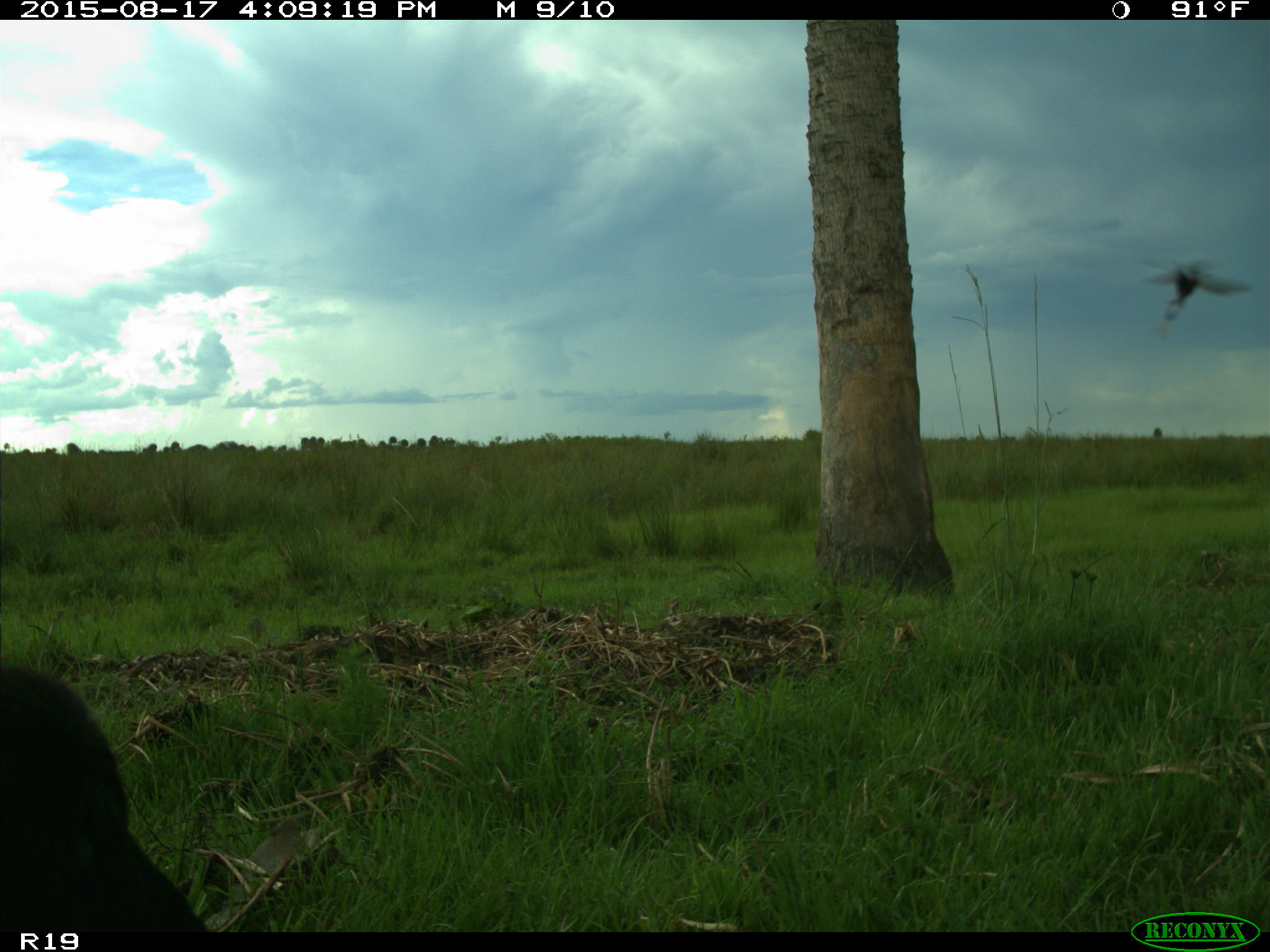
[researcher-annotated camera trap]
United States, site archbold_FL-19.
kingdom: Animalia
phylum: Chordata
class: Mammalia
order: Artiodactyla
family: Bovidae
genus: Bos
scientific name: Bos taurus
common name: domestic cow